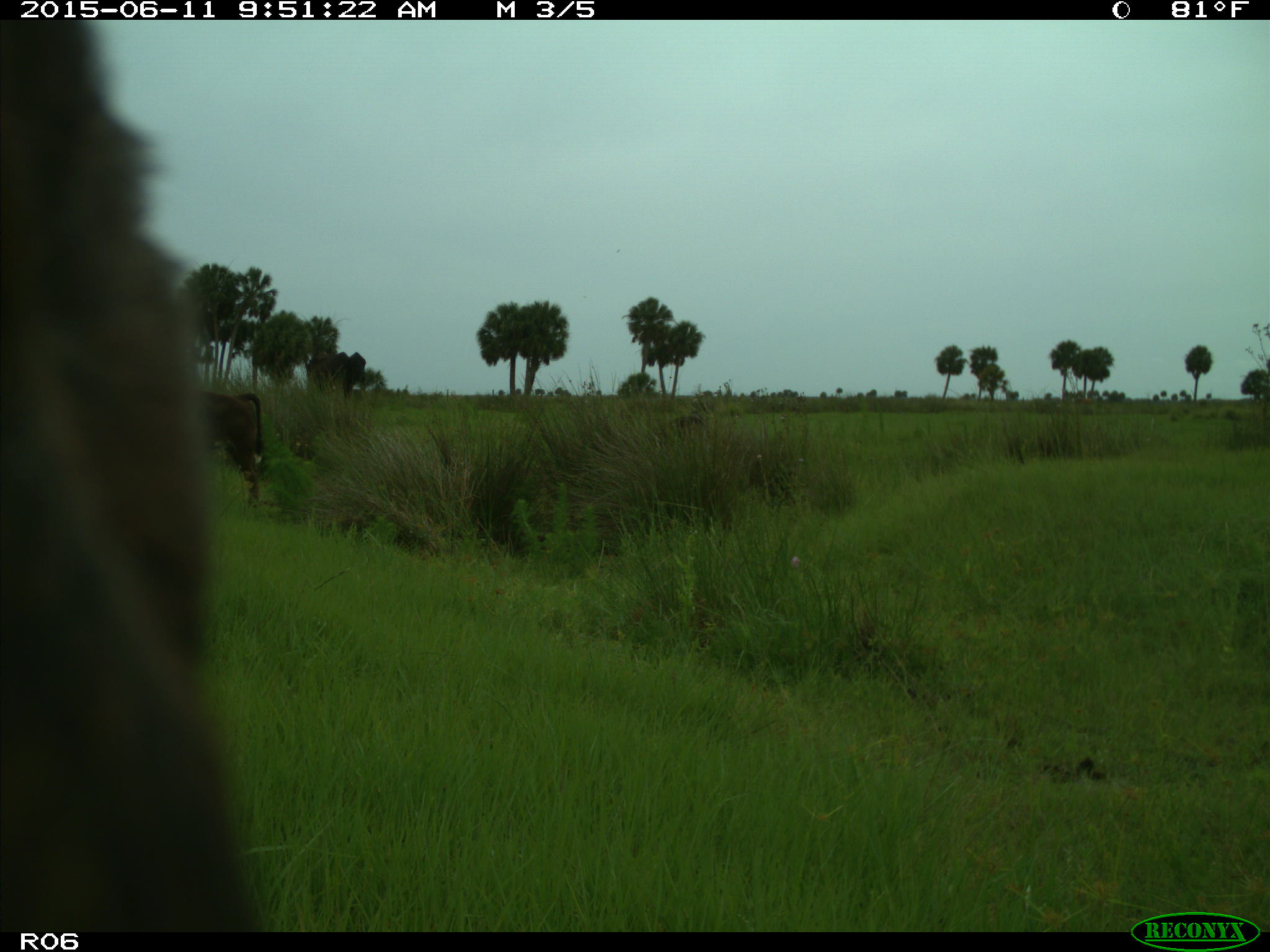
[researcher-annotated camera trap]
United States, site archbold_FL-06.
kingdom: Animalia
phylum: Chordata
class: Mammalia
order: Artiodactyla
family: Bovidae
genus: Bos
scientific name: Bos taurus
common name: domestic cow